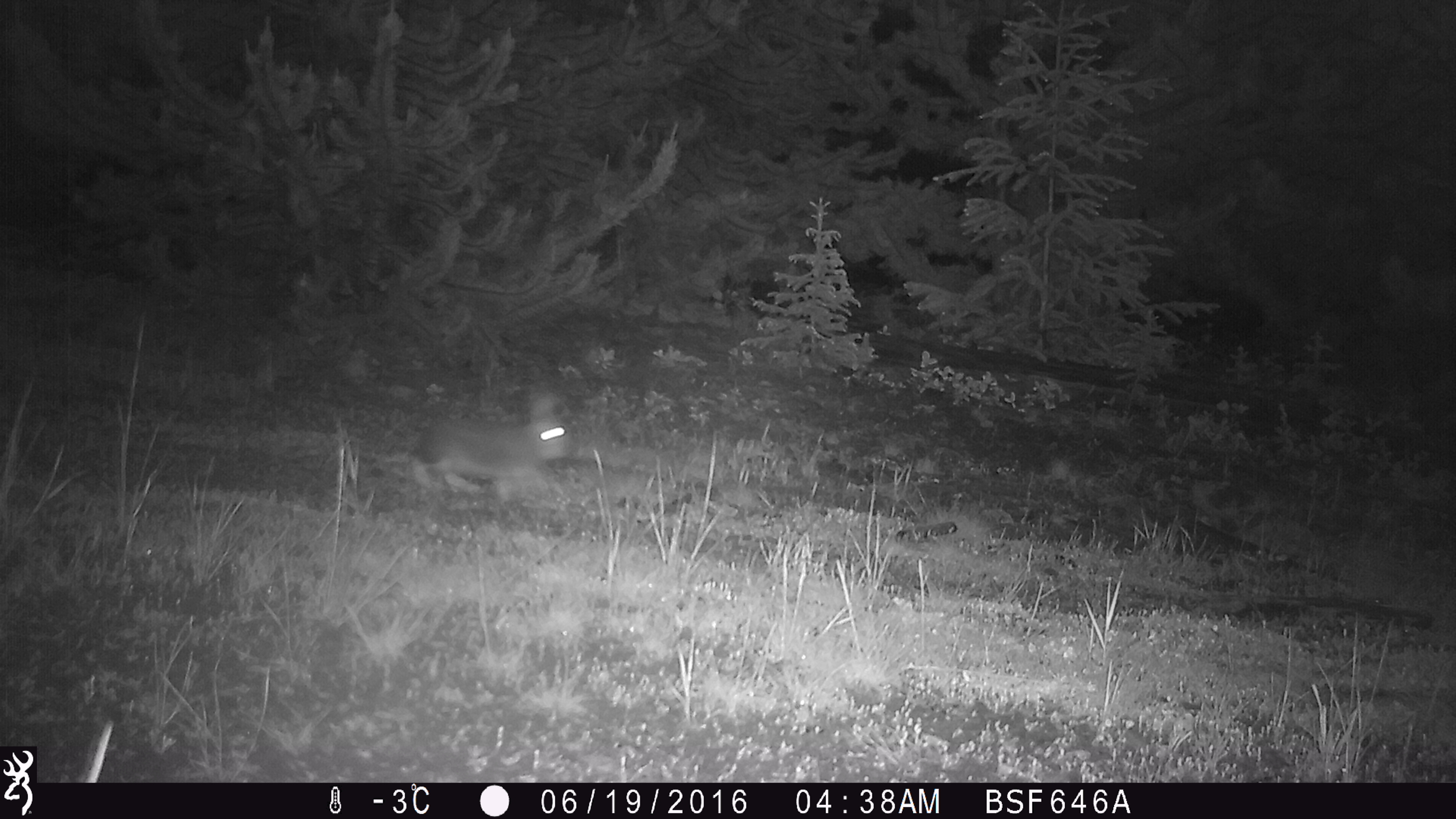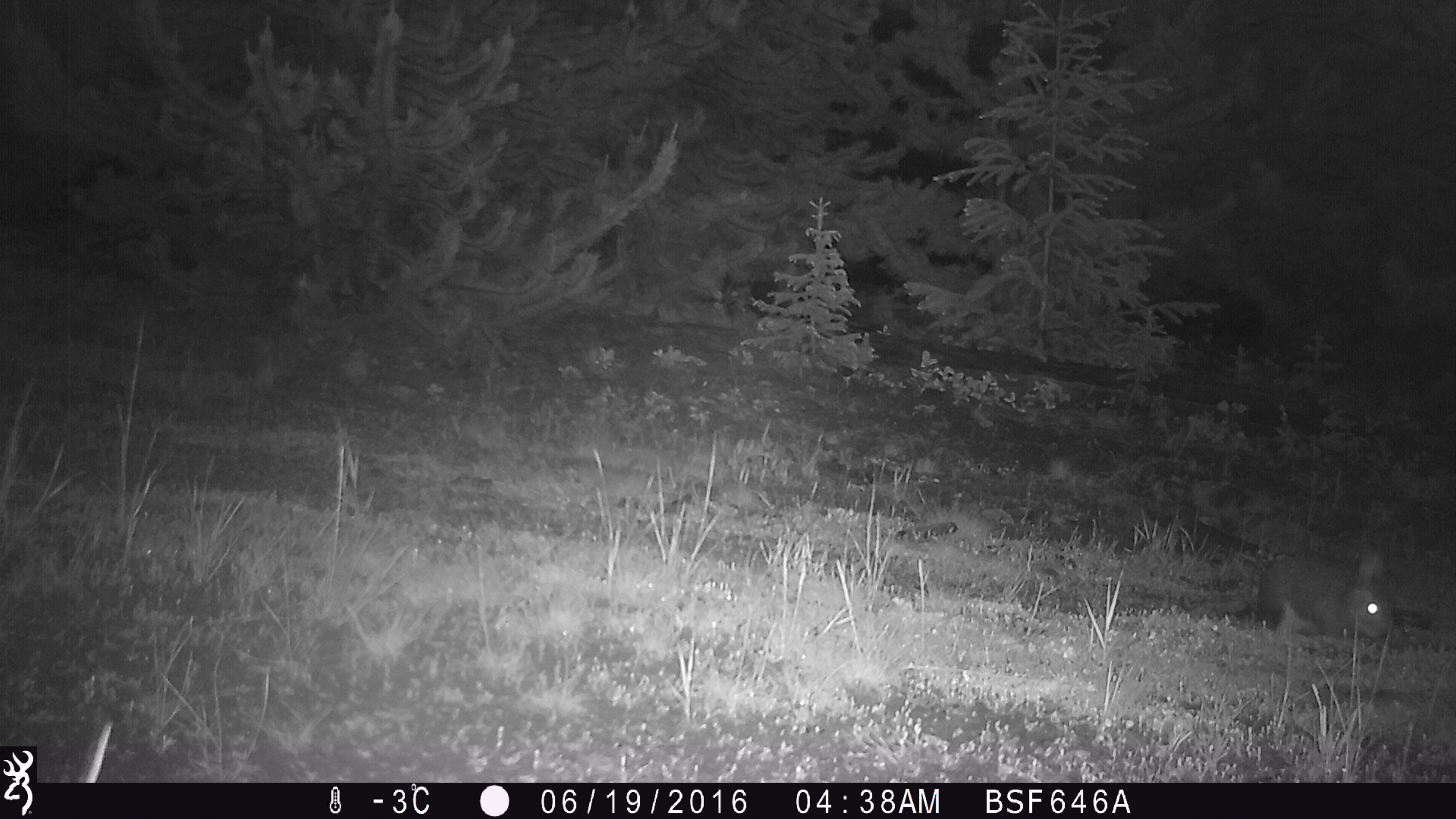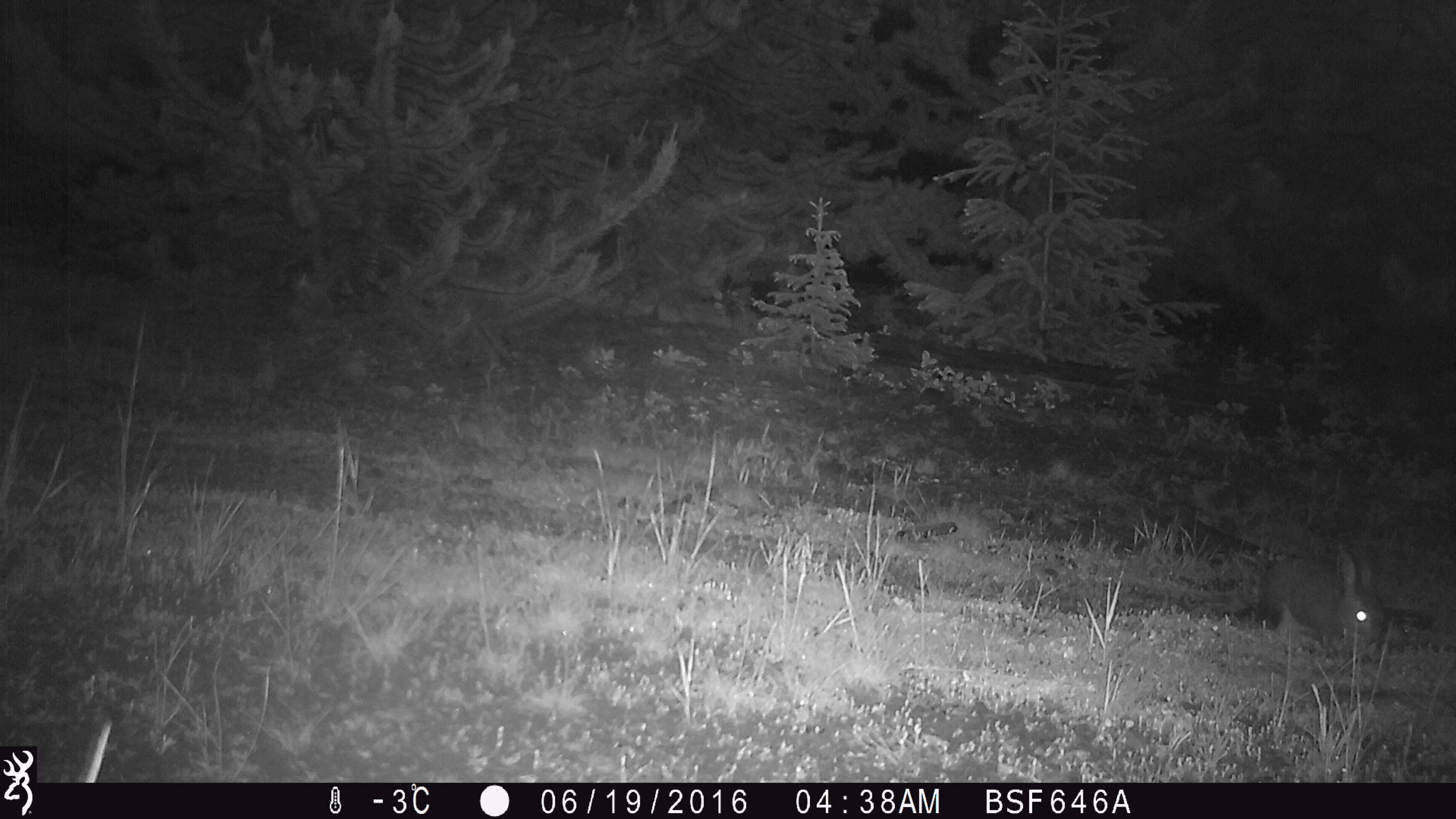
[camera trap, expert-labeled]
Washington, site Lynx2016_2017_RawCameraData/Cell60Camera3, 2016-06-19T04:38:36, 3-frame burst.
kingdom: Animalia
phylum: Chordata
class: Mammalia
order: Lagomorpha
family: Leporidae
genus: Lepus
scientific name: Lepus americanus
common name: snowshoe hare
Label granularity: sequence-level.